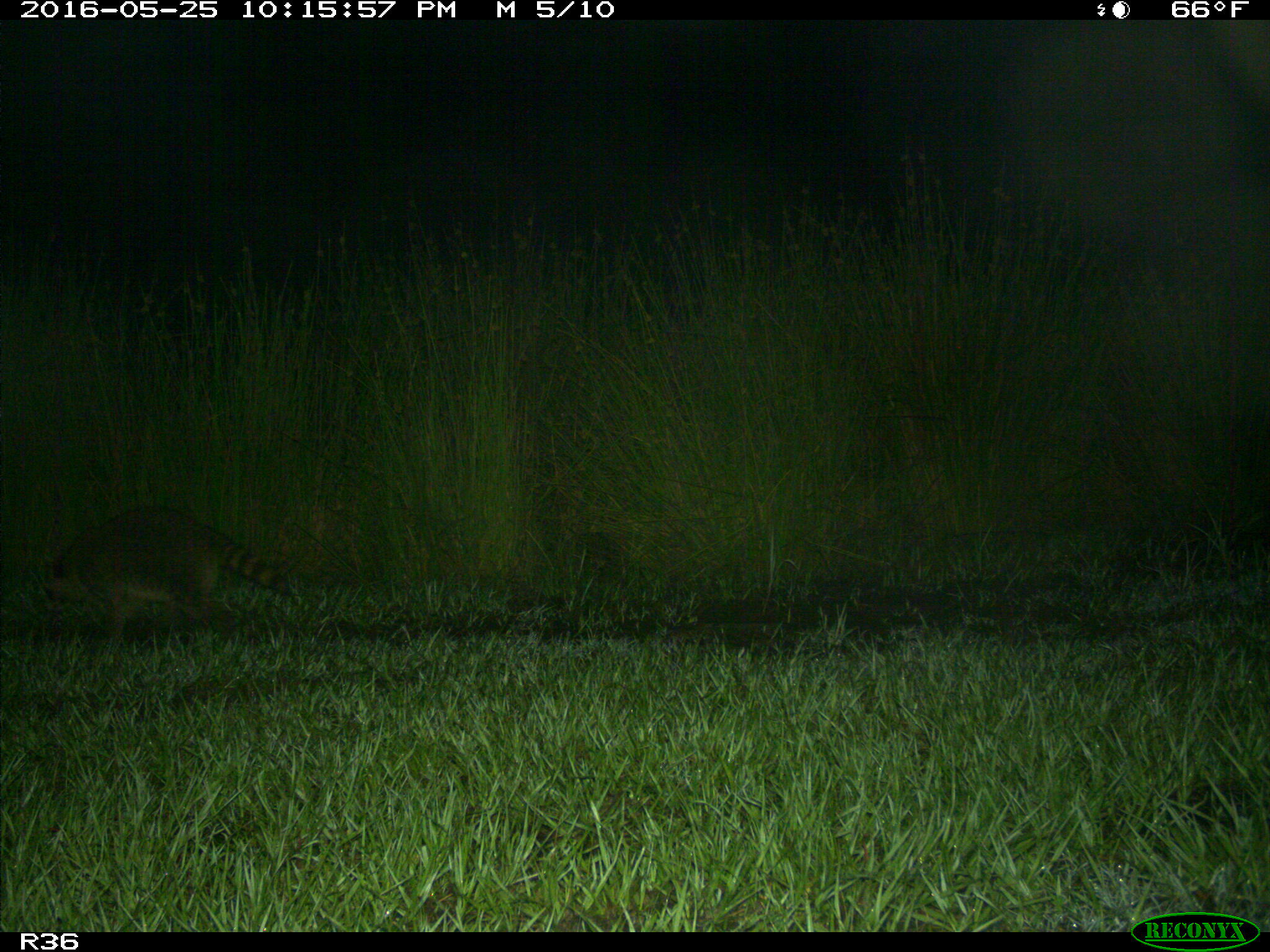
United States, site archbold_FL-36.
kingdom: Animalia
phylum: Chordata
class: Mammalia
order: Carnivora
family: Procyonidae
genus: Procyon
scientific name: Procyon lotor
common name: common raccoon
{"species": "Procyon lotor (common raccoon)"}